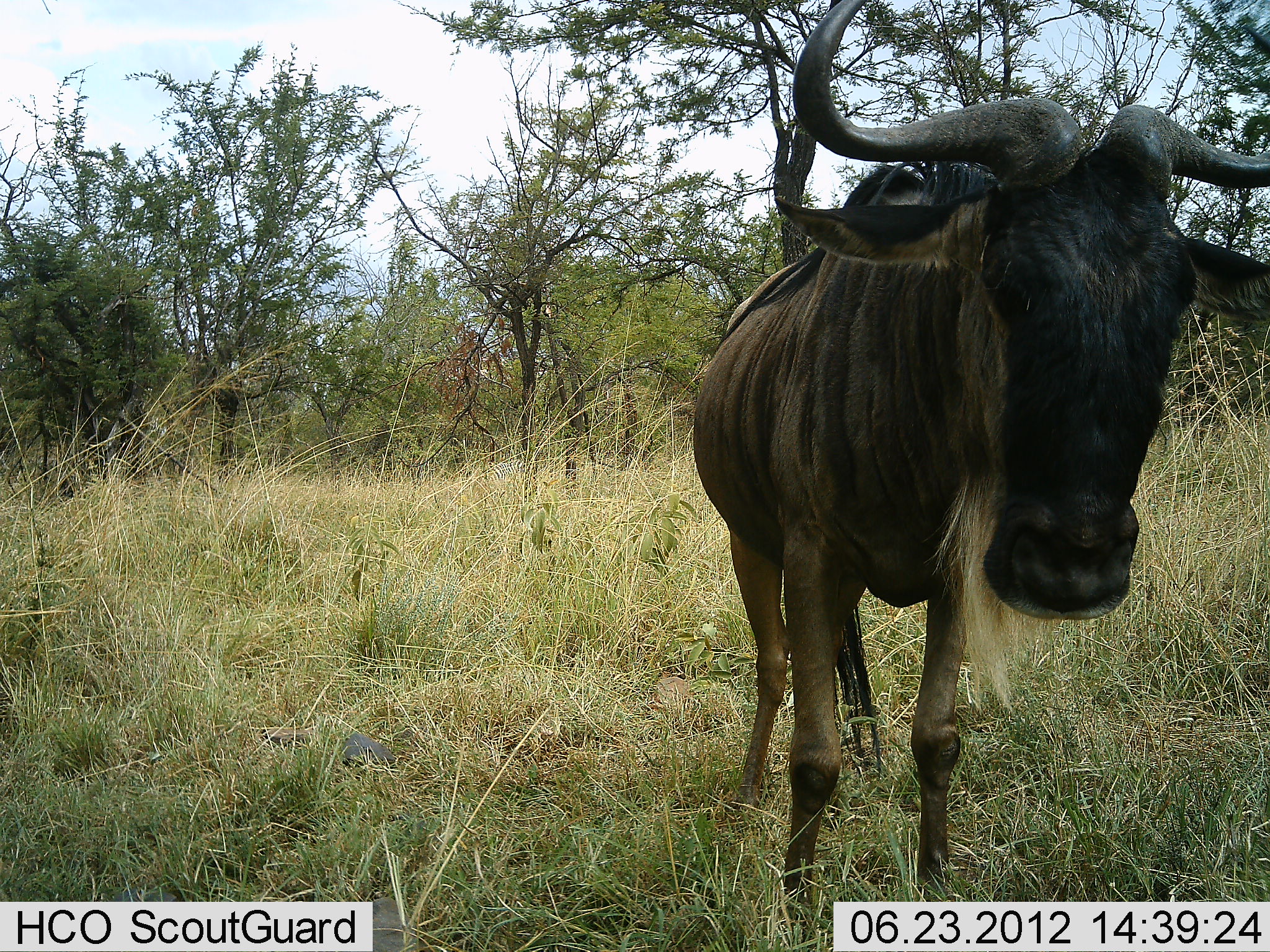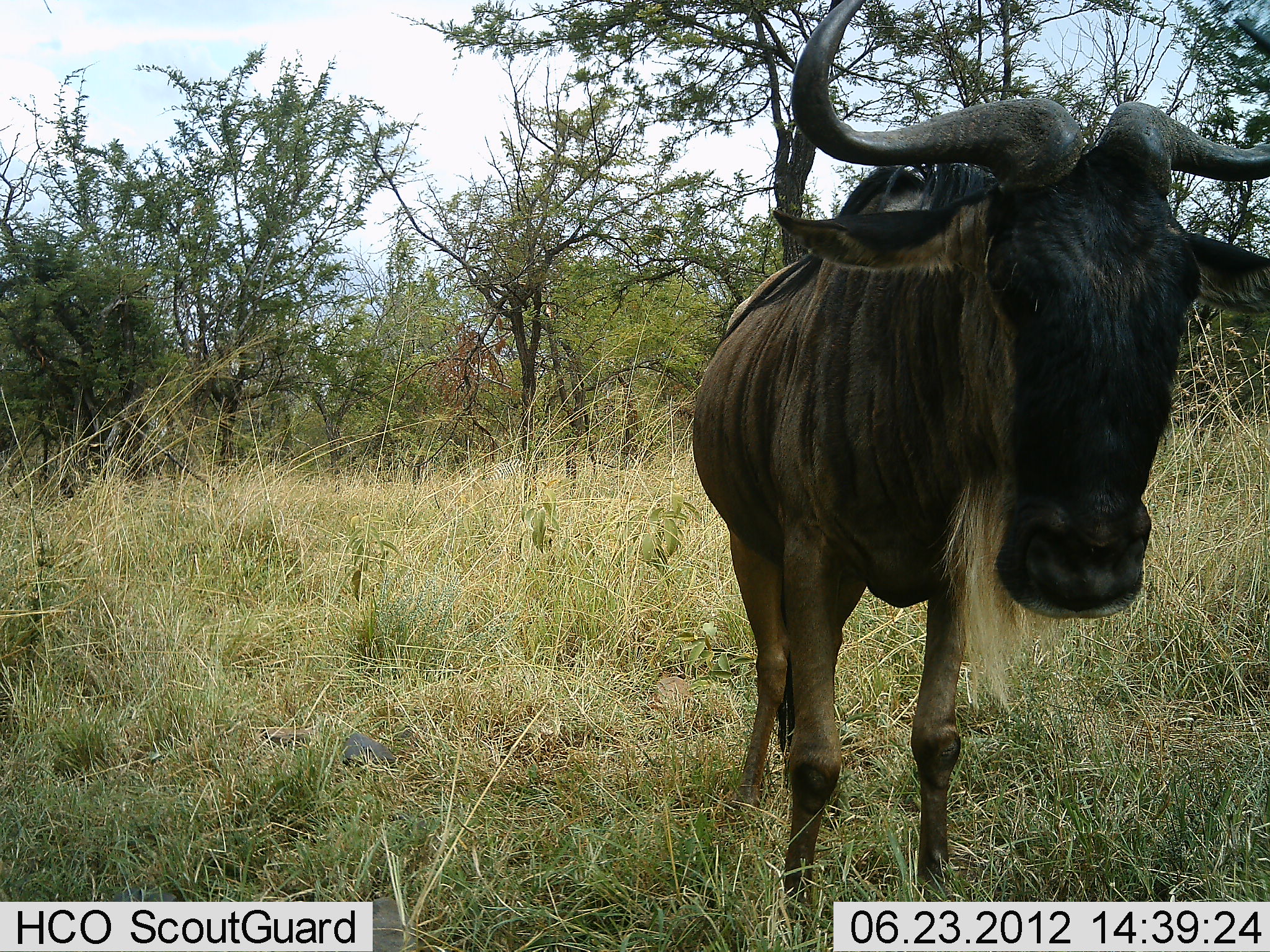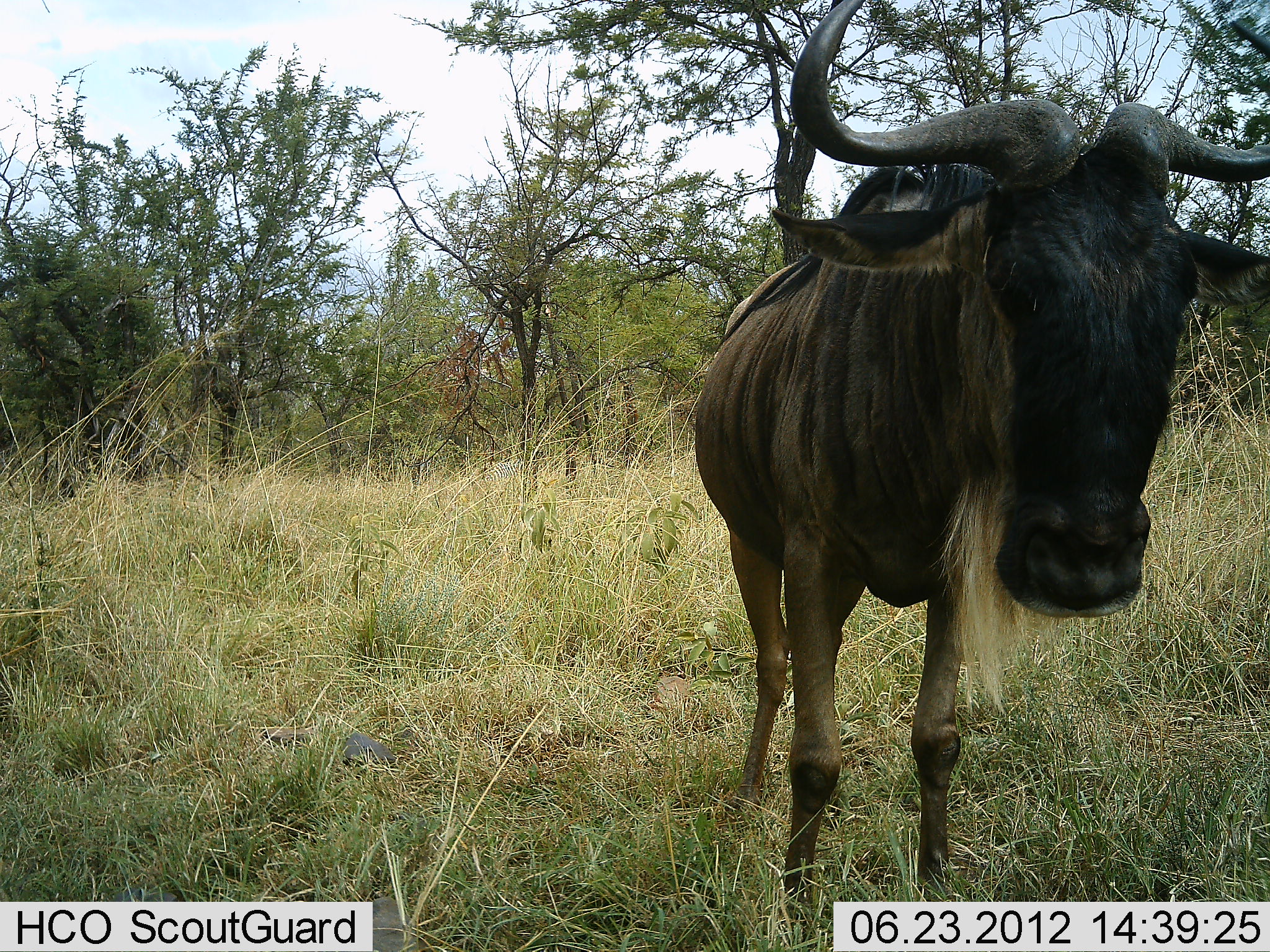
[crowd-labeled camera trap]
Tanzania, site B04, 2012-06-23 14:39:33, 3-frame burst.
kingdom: Animalia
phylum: Chordata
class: Mammalia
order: Artiodactyla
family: Bovidae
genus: Connochaetes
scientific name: Connochaetes taurinus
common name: blue wildebeest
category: wildebeest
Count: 1.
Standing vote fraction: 100%.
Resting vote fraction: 0%.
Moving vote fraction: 0%.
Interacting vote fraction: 0%.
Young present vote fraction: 0%.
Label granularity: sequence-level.